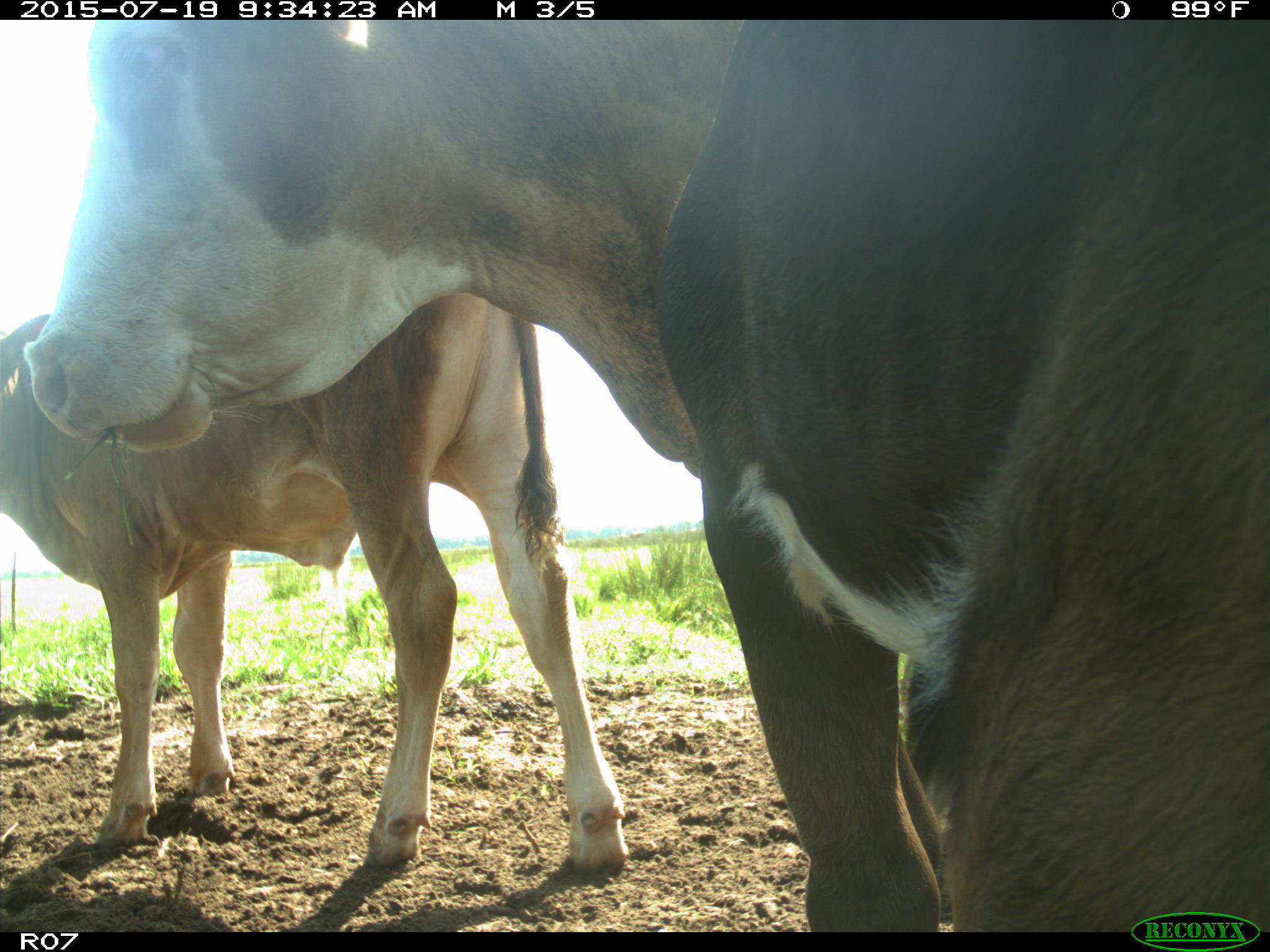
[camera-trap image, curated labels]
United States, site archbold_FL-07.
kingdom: Animalia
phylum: Chordata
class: Mammalia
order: Artiodactyla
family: Bovidae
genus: Bos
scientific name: Bos taurus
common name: domestic cow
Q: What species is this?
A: Bos taurus (domestic cow).